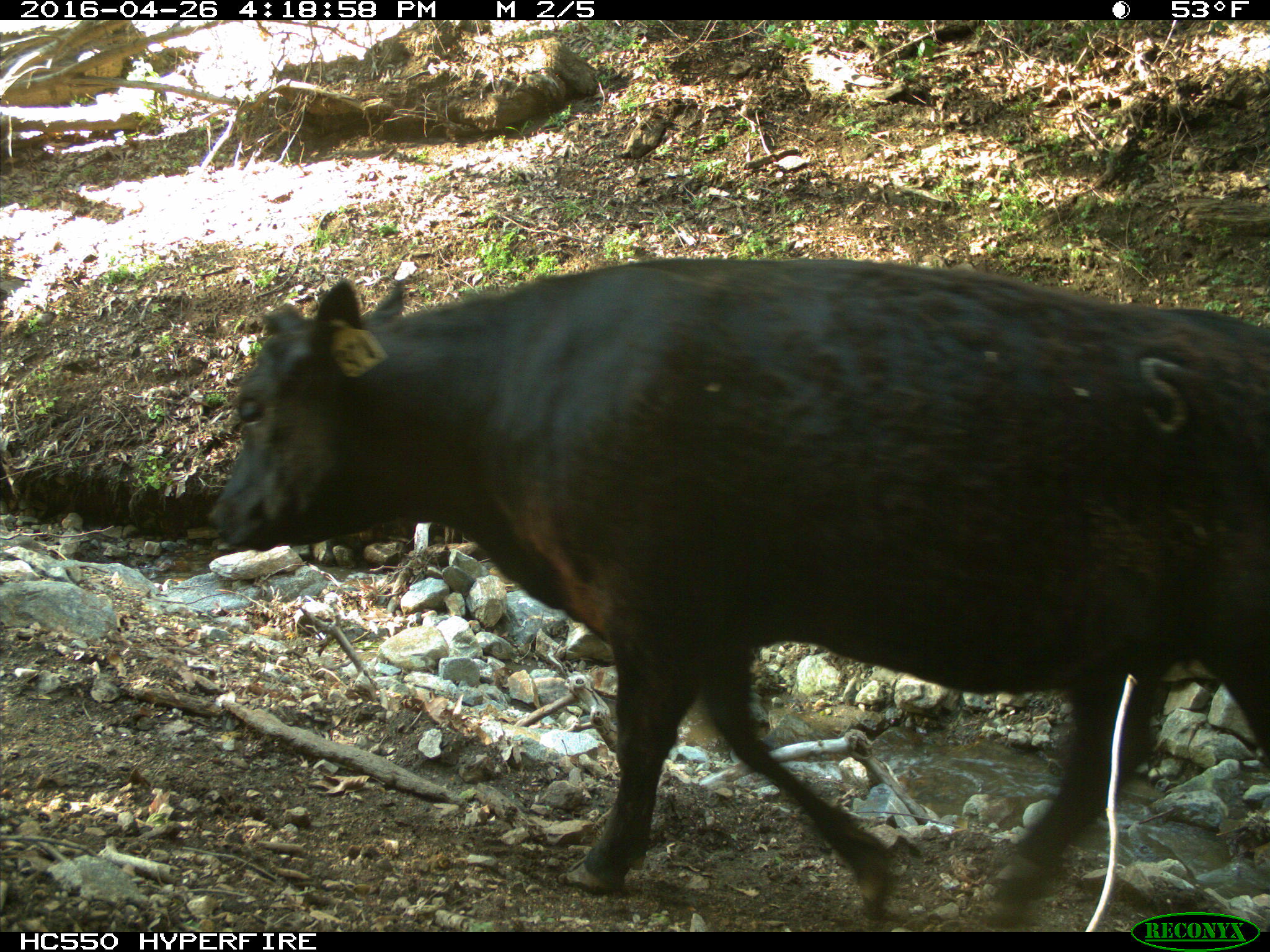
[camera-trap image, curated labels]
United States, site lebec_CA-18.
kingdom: Animalia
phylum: Chordata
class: Mammalia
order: Artiodactyla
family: Bovidae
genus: Bos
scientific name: Bos taurus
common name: domestic cow